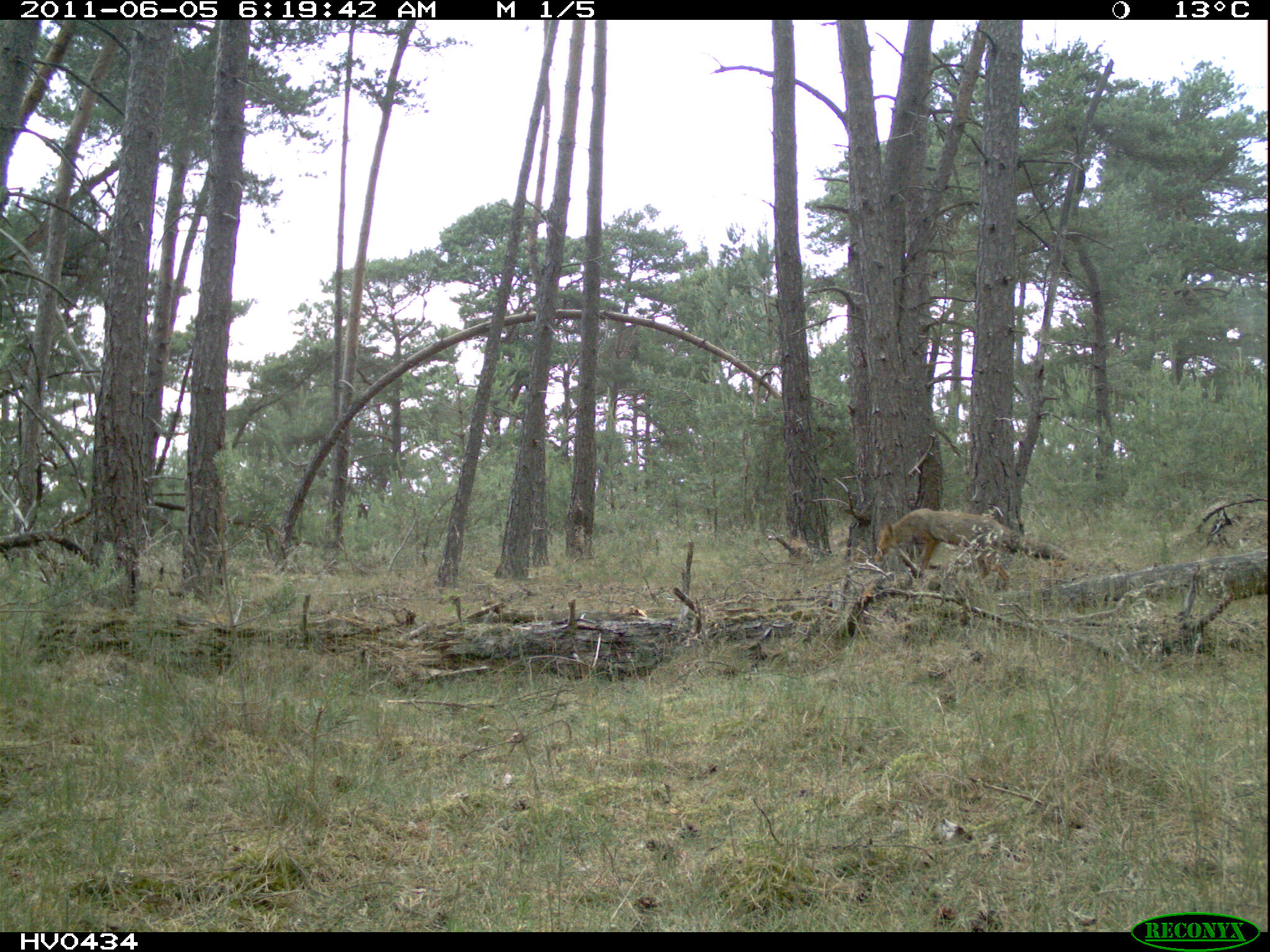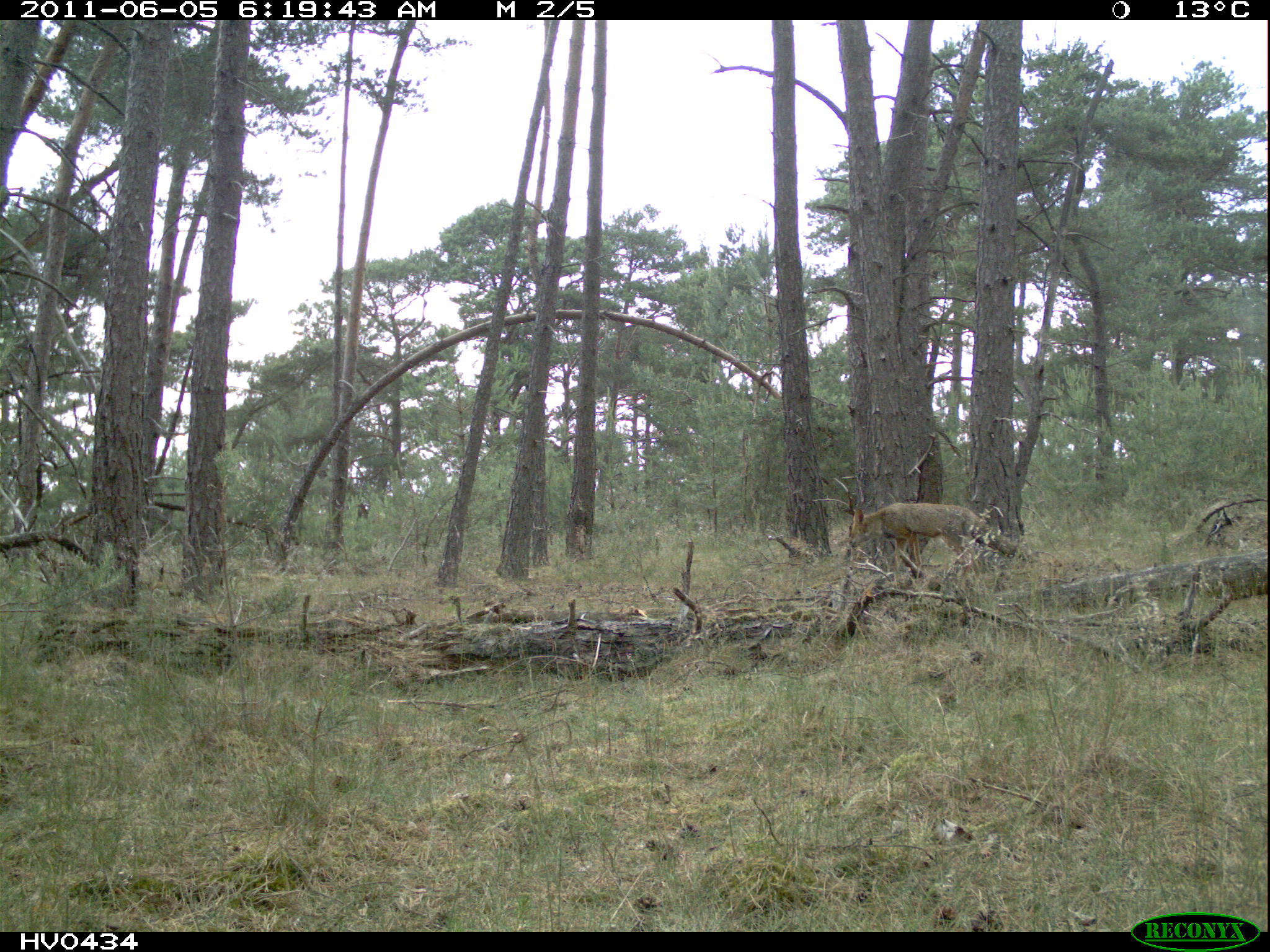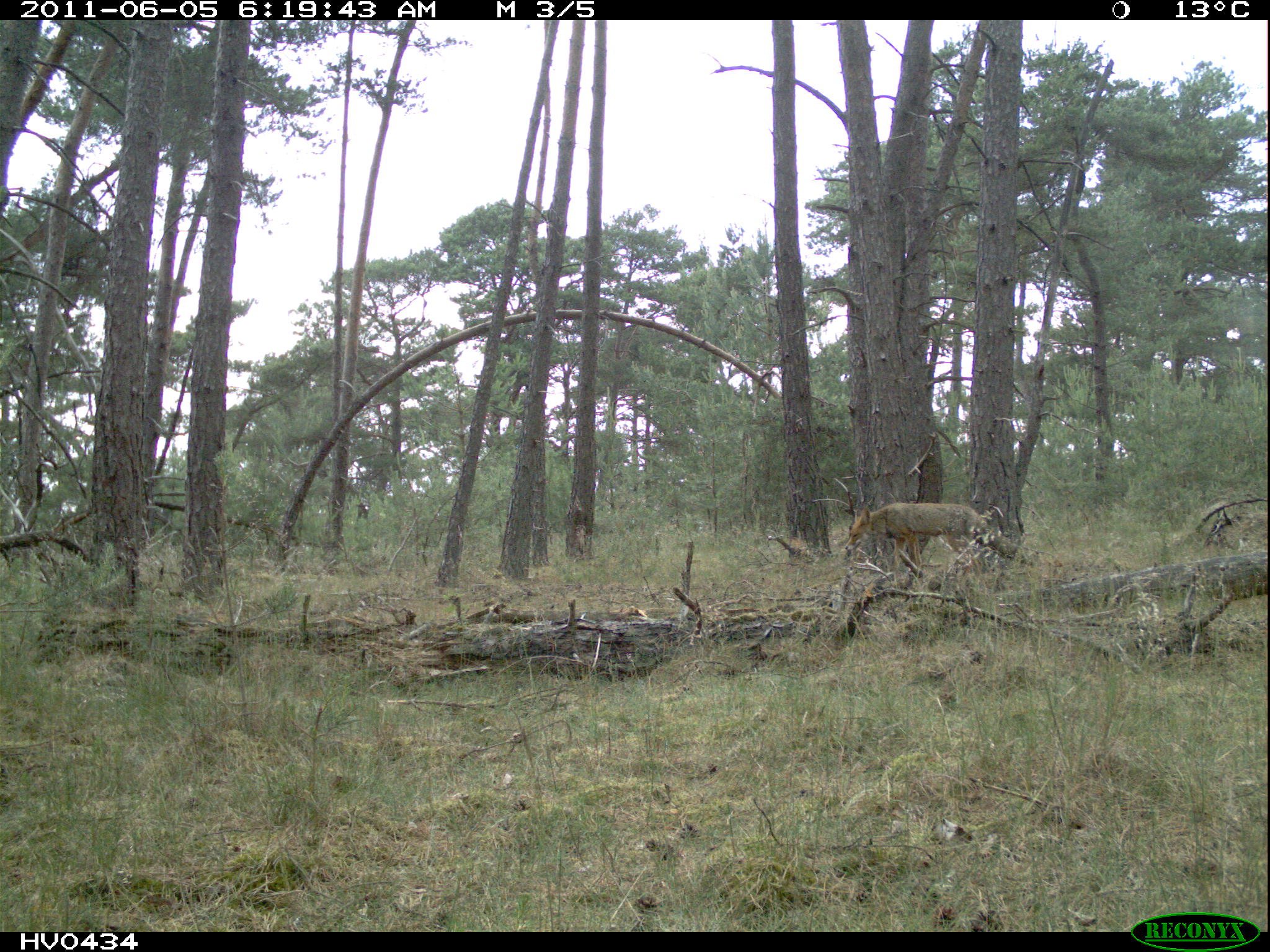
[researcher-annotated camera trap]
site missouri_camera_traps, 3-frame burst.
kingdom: Animalia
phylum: Chordata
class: Mammalia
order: Carnivora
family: Canidae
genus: Vulpes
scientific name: Vulpes vulpes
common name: red fox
Red fox (Vulpes vulpes). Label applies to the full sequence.